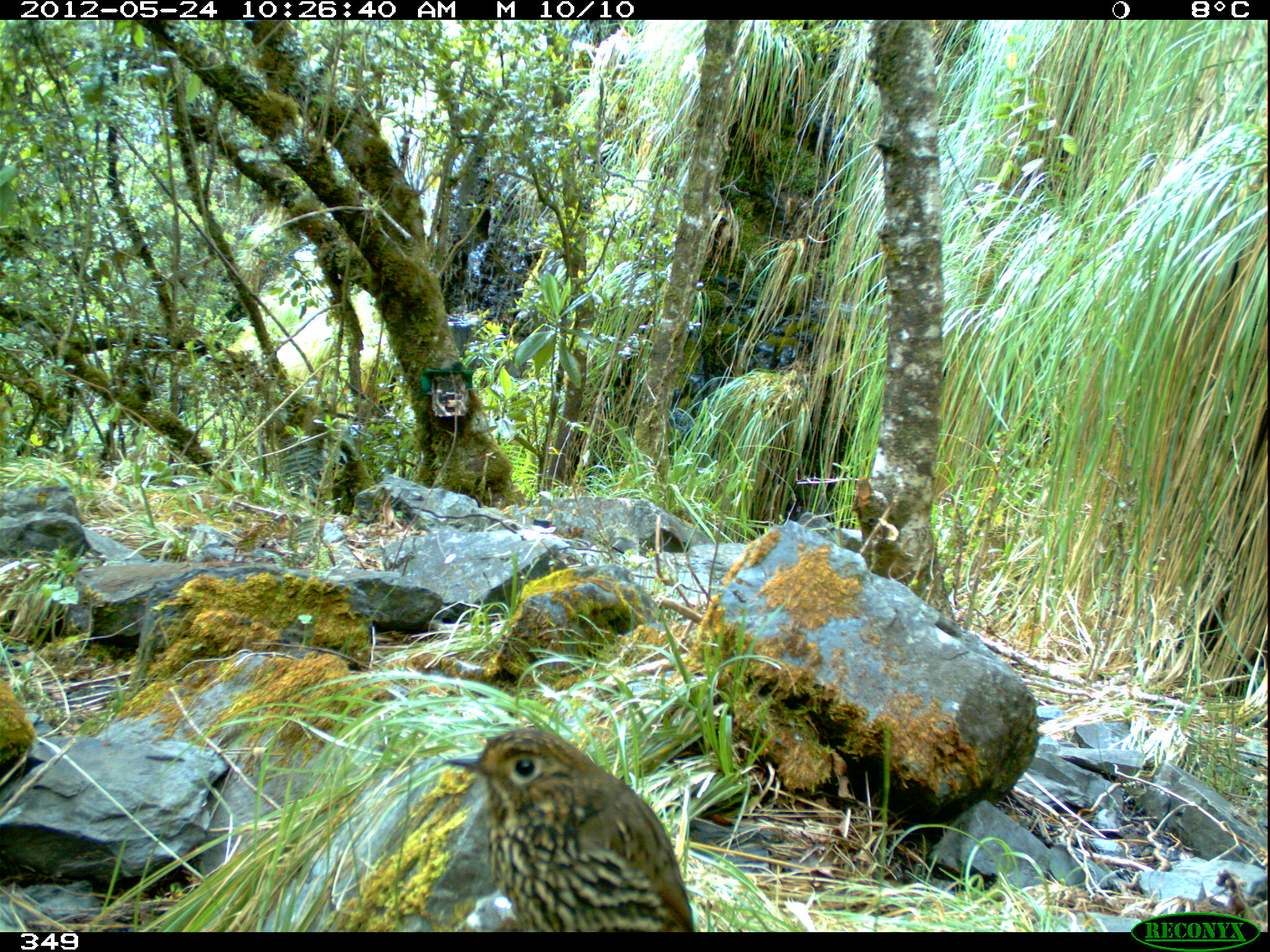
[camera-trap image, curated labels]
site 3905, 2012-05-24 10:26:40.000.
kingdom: Animalia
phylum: Chordata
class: Aves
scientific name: Aves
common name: bird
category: unknown bird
Unknown bird (bird) (Aves).